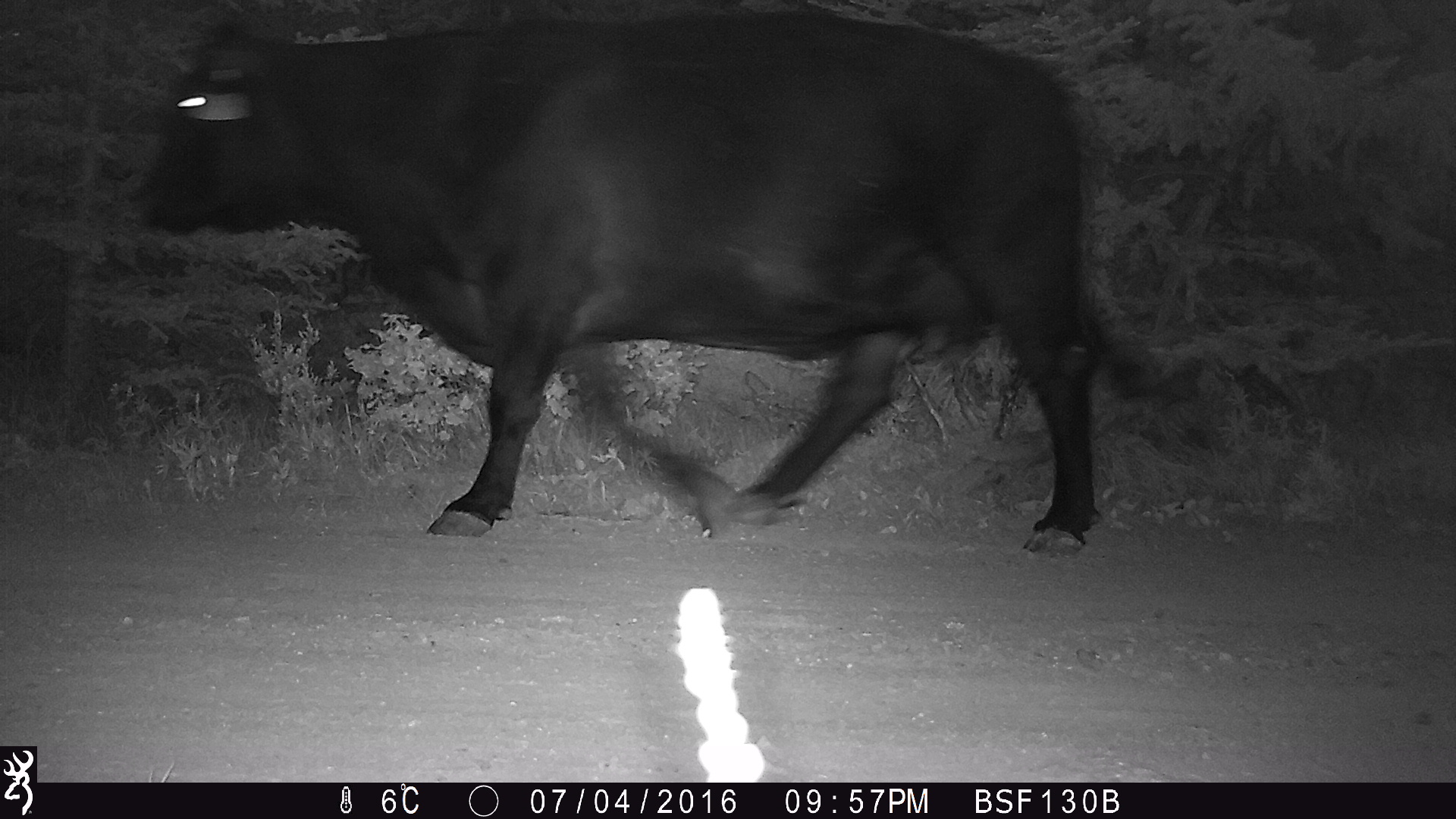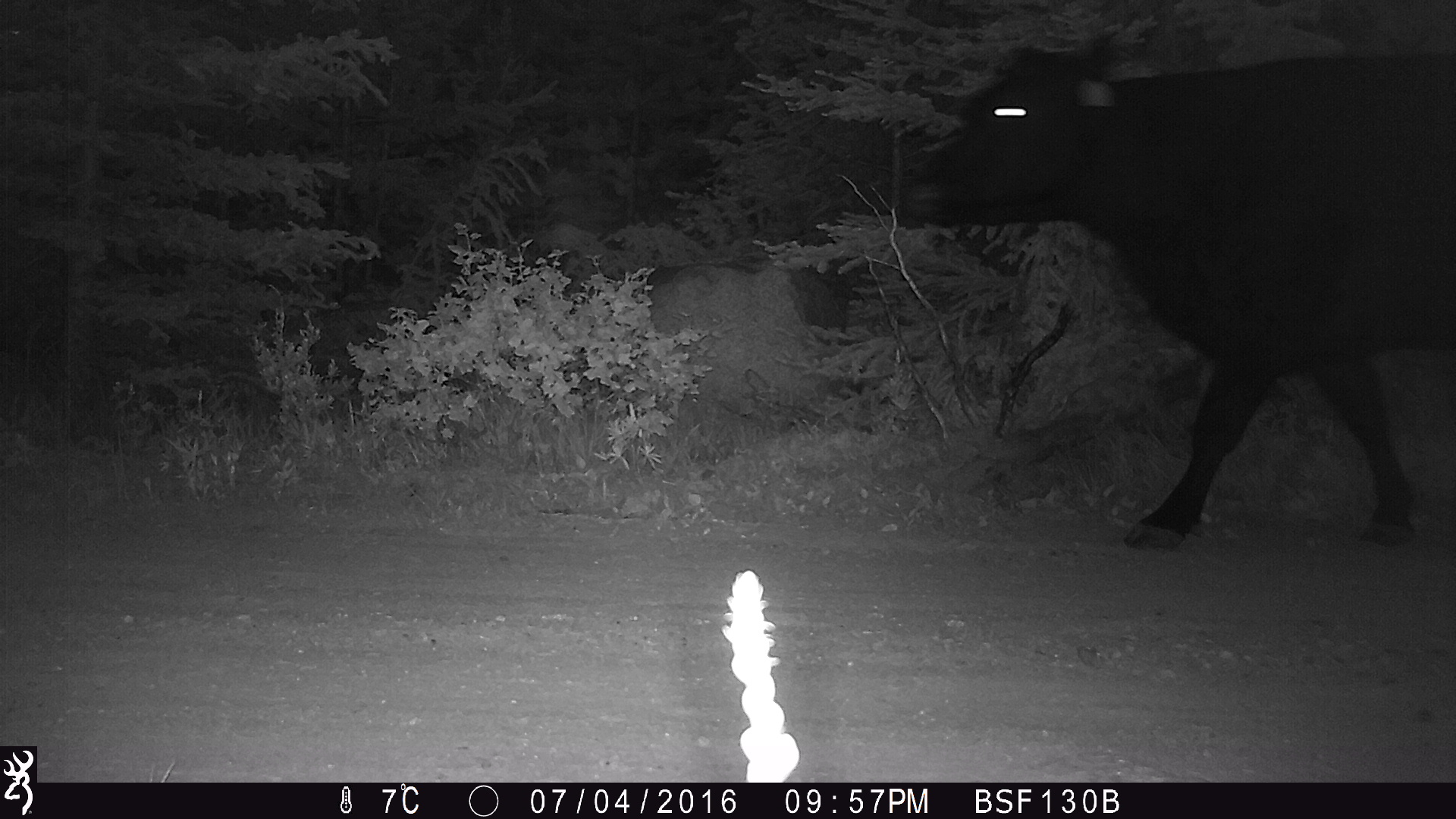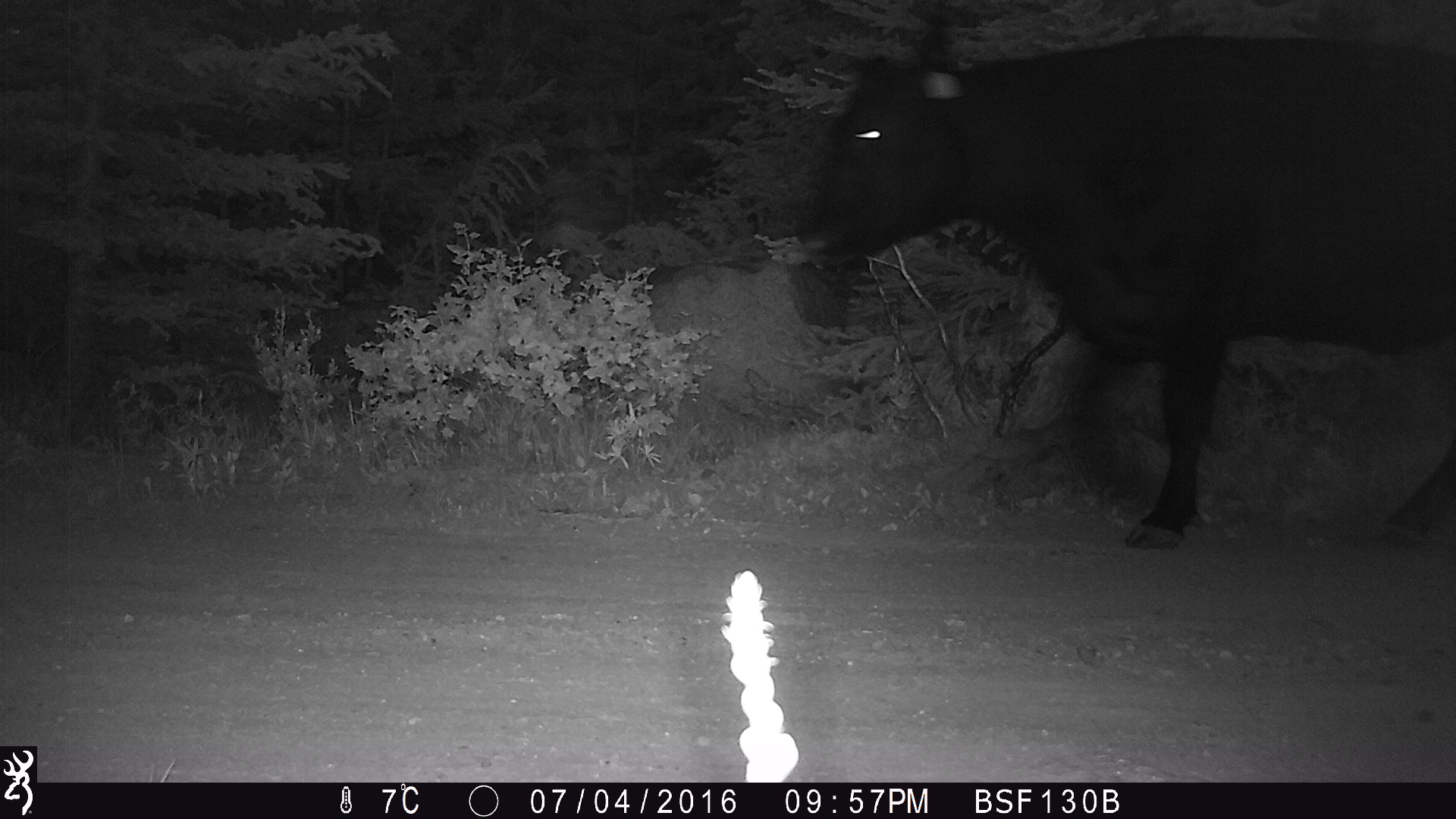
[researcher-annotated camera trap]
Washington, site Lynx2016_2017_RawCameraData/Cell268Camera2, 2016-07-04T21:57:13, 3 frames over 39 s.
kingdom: Animalia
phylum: Chordata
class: Mammalia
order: Artiodactyla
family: Bovidae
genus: Bos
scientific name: Bos taurus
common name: domestic cattle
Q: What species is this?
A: Domestic cattle (Bos taurus).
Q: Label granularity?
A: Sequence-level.